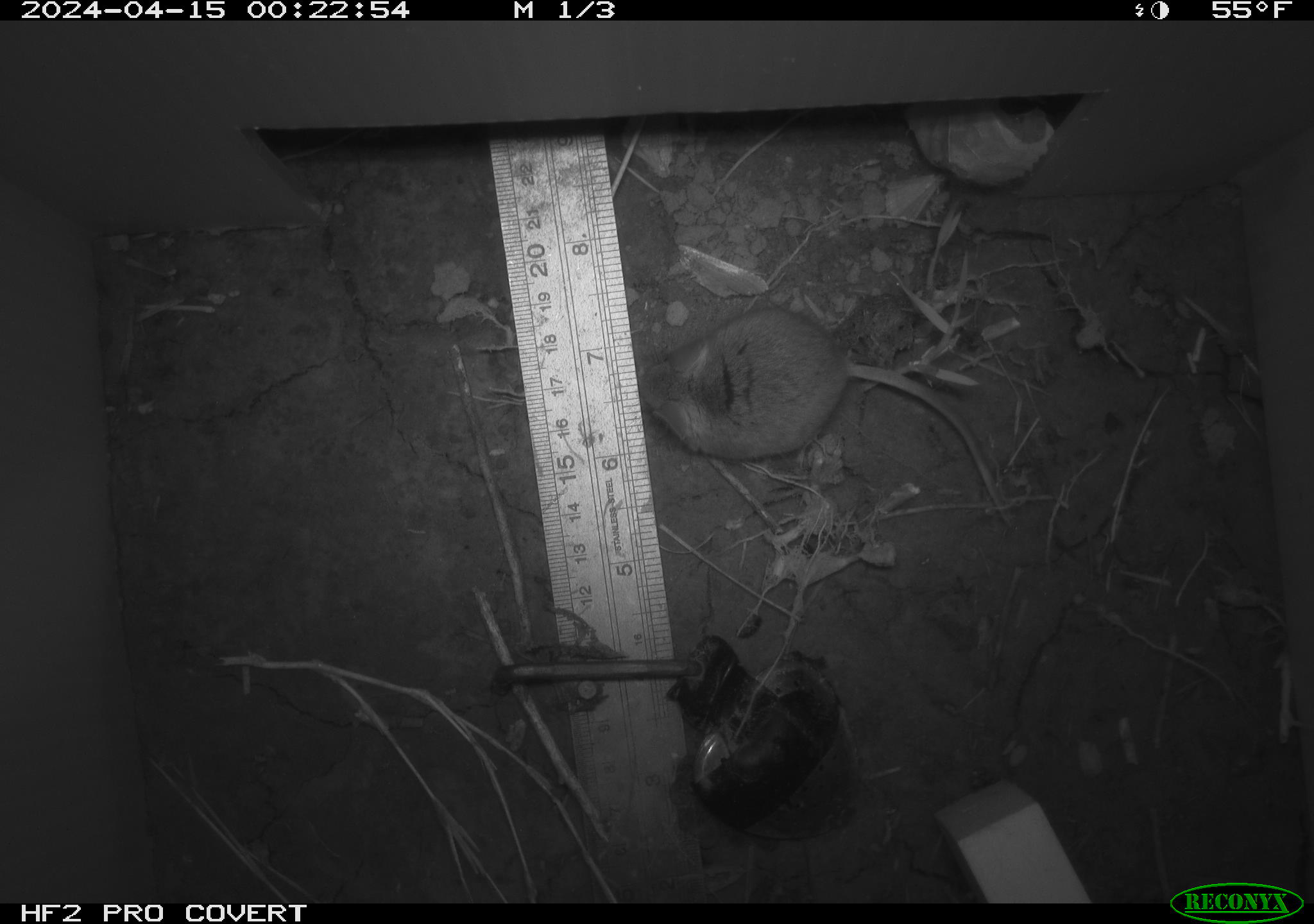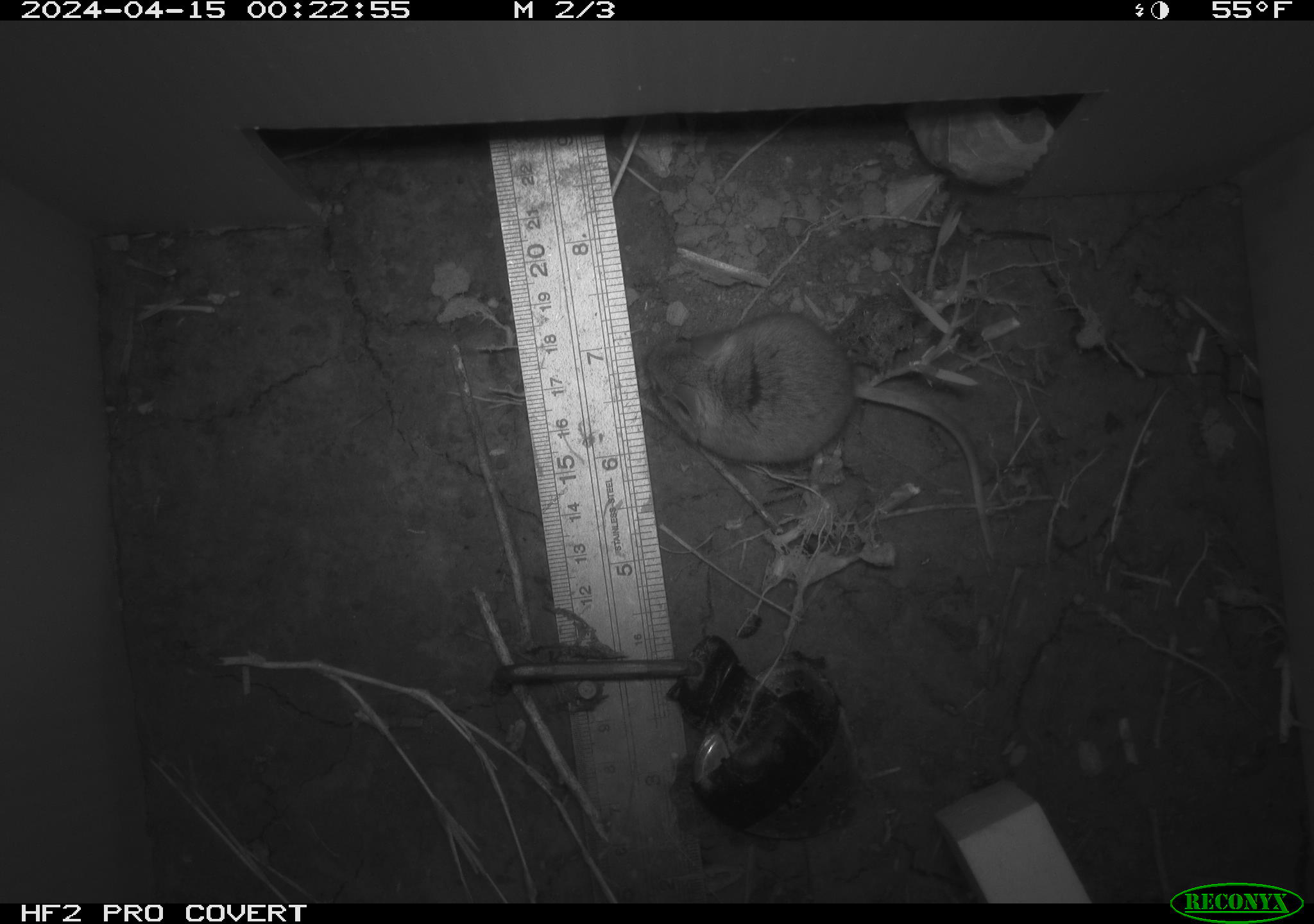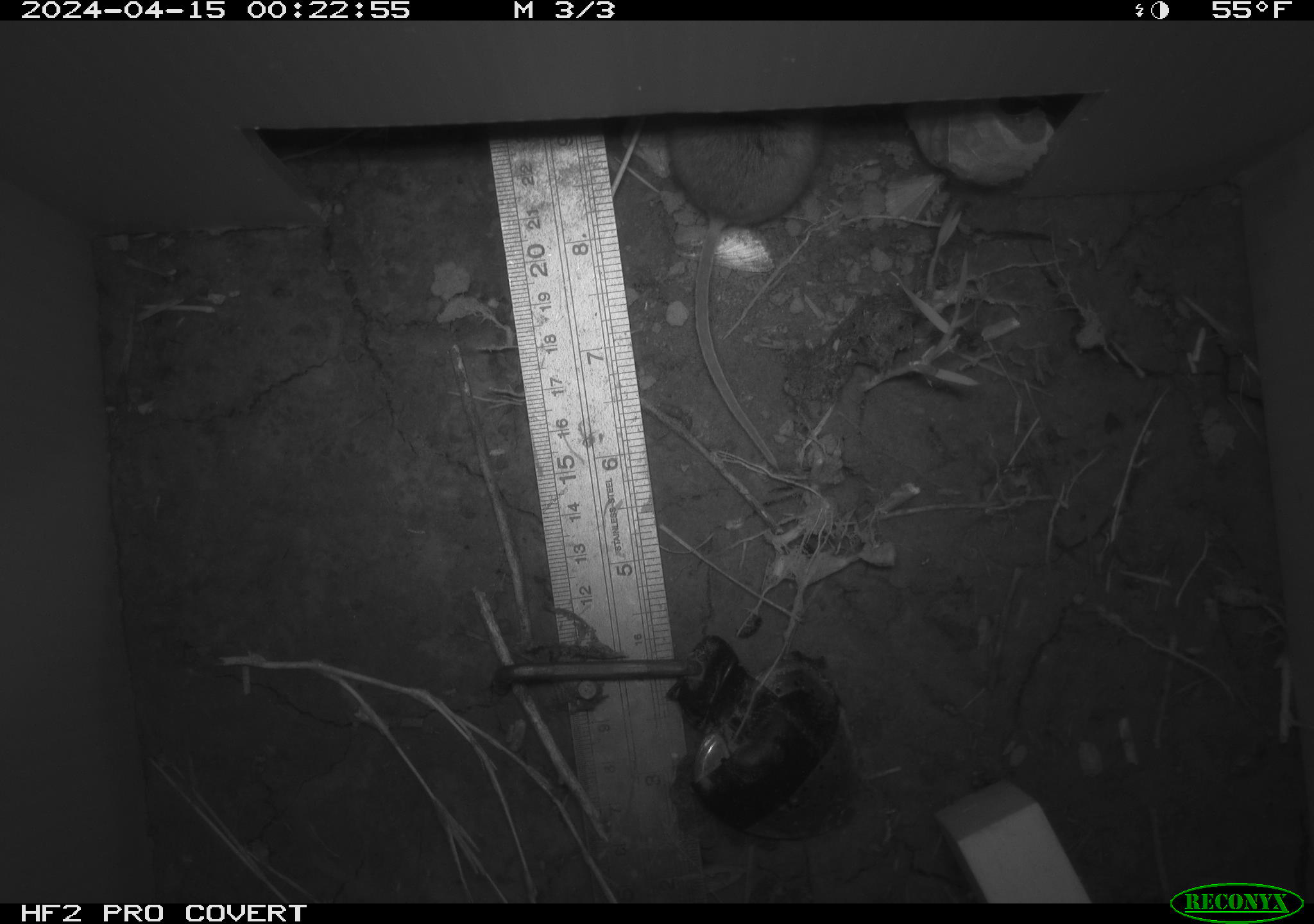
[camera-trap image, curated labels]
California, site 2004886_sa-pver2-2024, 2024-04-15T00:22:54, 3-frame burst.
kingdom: Animalia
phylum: Chordata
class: Mammalia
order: Rodentia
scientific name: Rodentia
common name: mouse species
Mouse species (Rodentia).